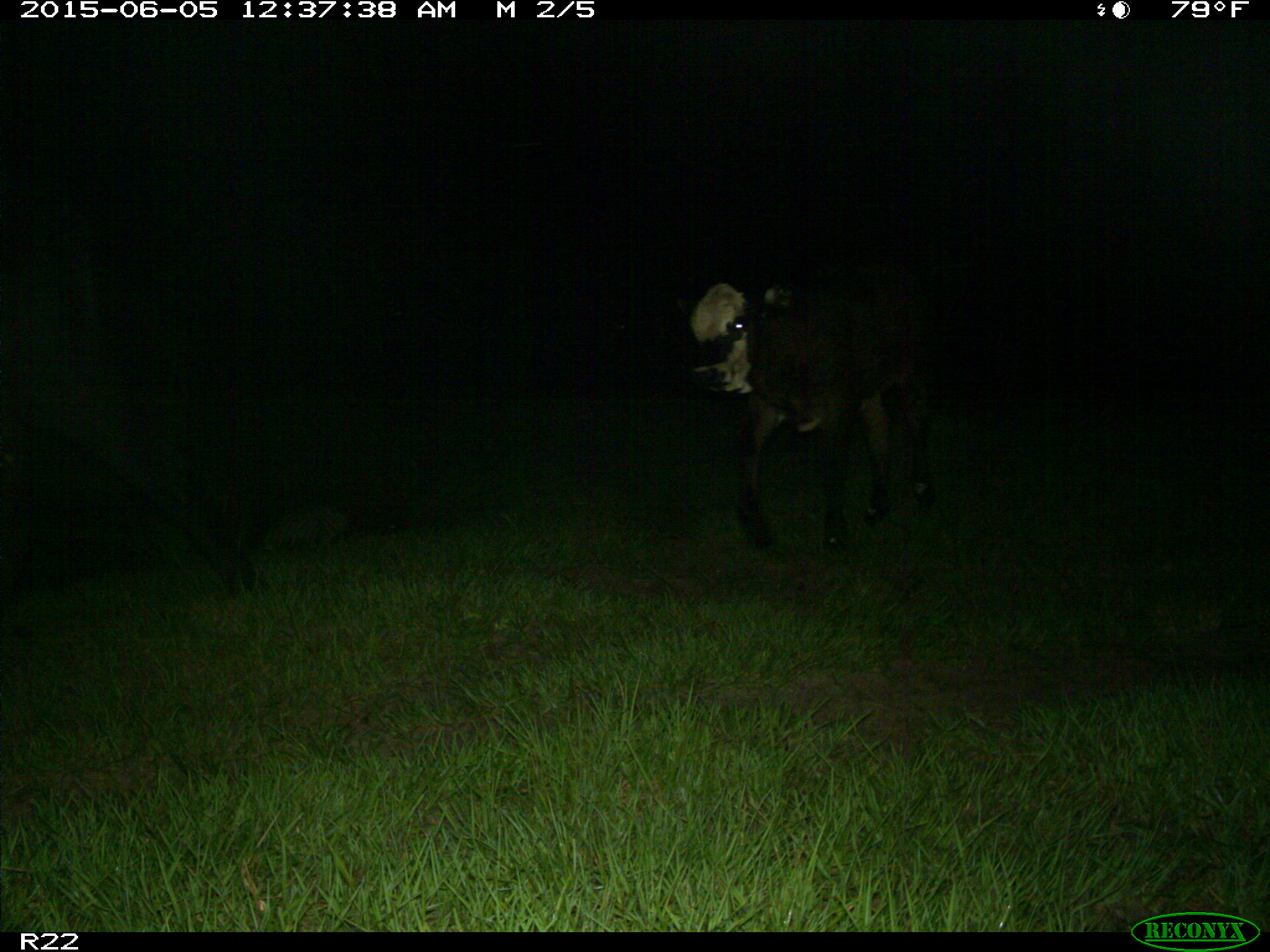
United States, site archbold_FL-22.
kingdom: Animalia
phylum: Chordata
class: Mammalia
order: Artiodactyla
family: Bovidae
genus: Bos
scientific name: Bos taurus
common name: domestic cow